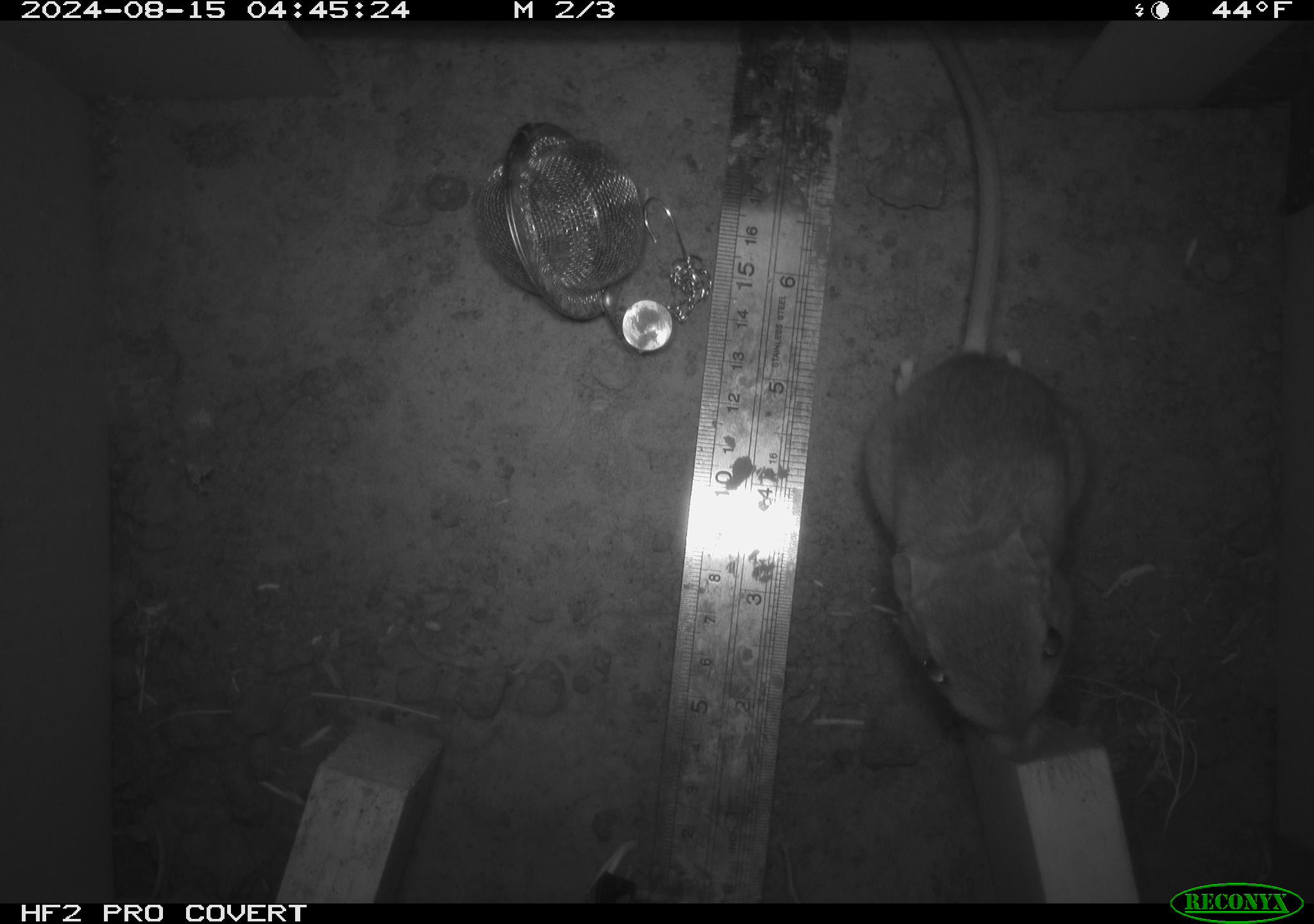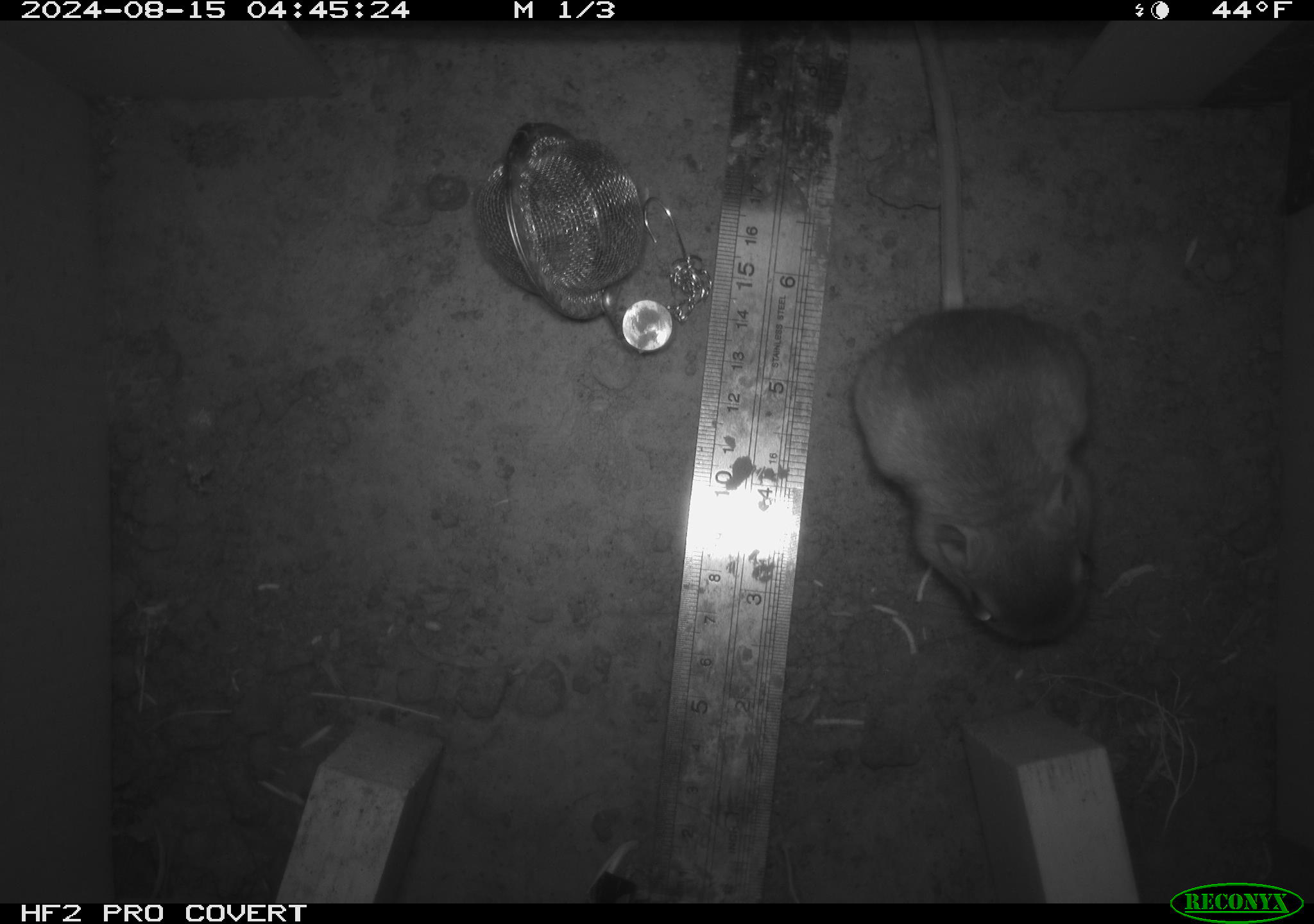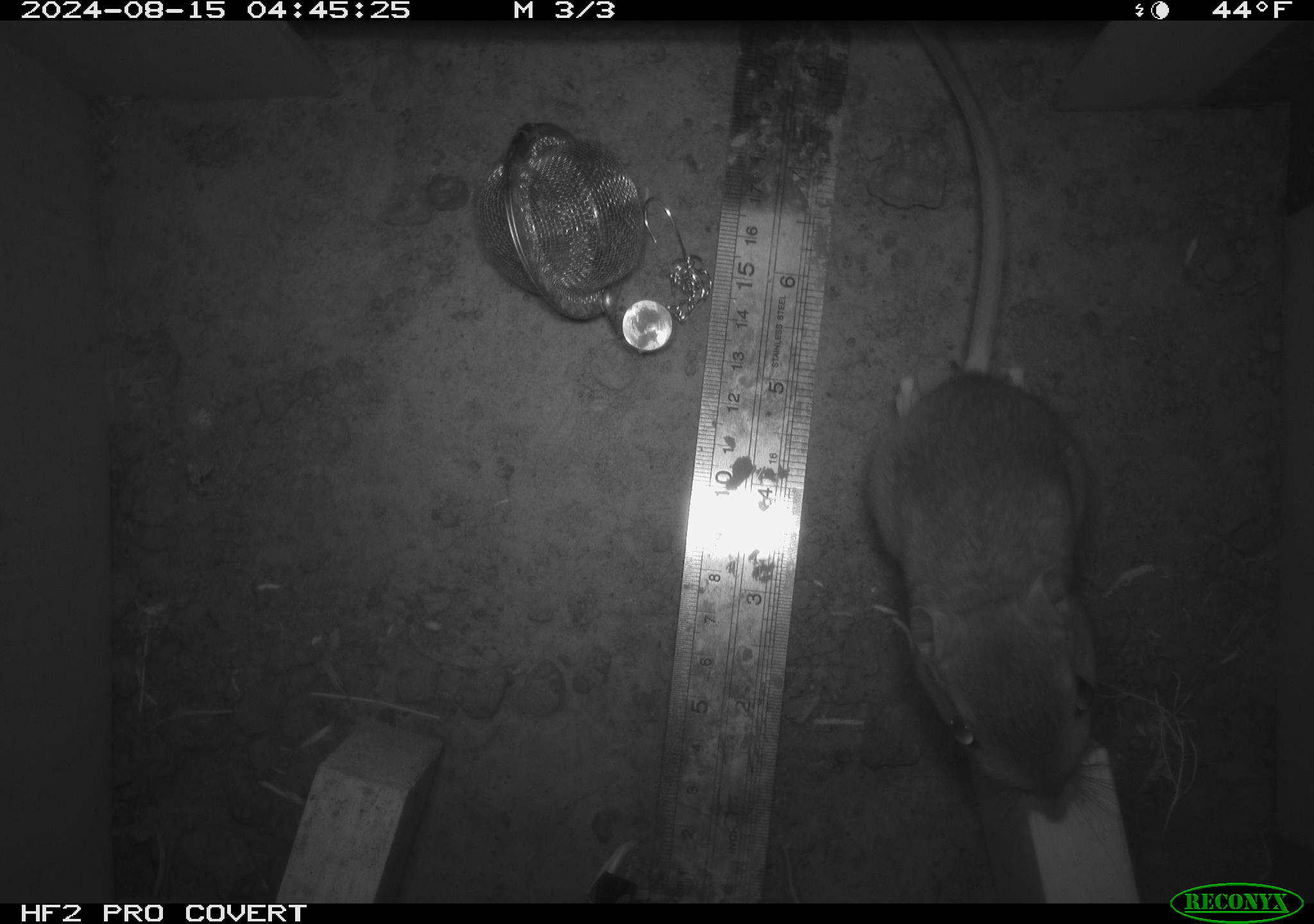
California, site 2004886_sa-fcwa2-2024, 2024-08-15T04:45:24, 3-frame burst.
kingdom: Animalia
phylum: Chordata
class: Mammalia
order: Rodentia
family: Heteromyidae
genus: Dipodomys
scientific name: Dipodomys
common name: kangaroo rats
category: dipodomys species